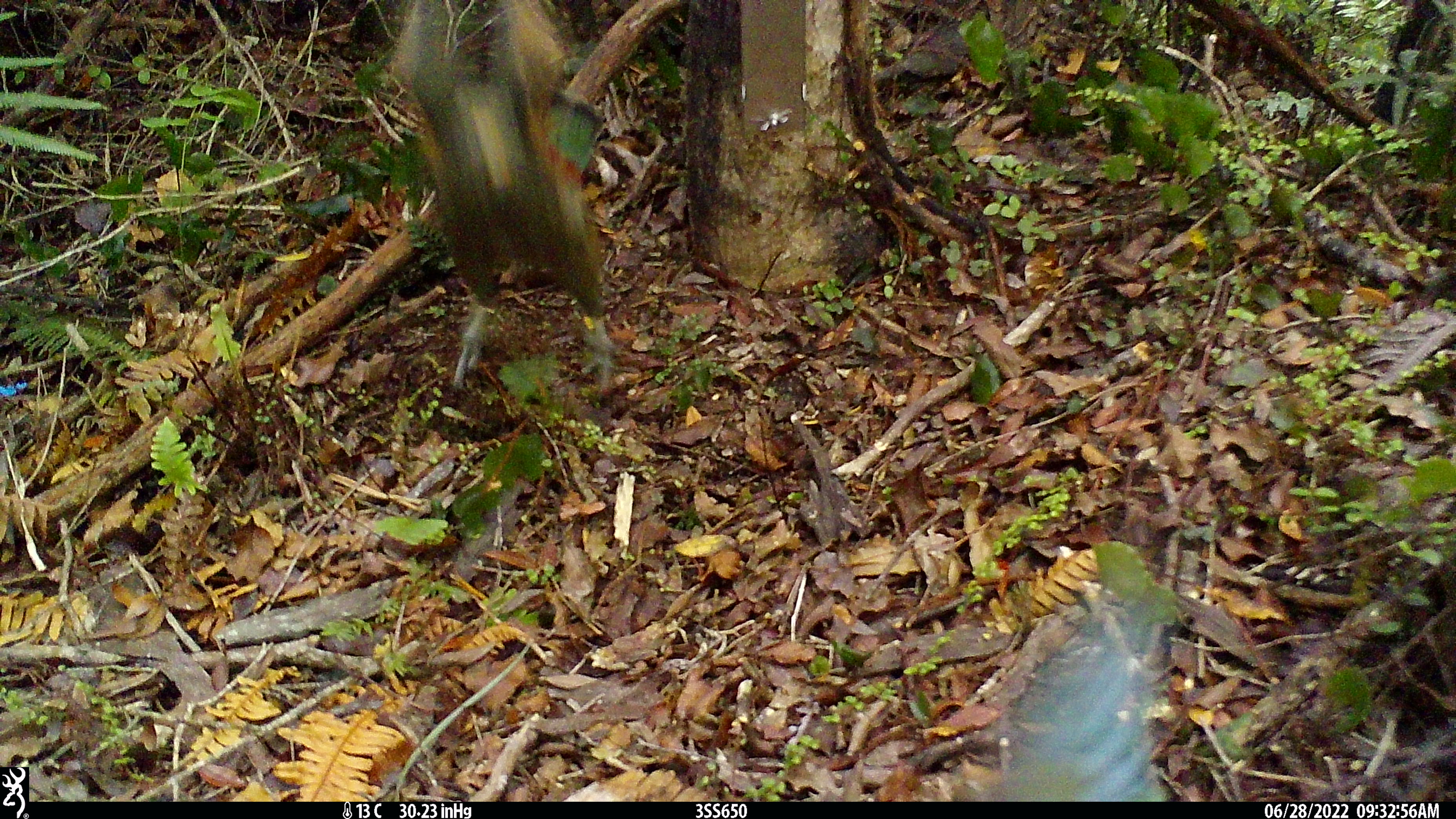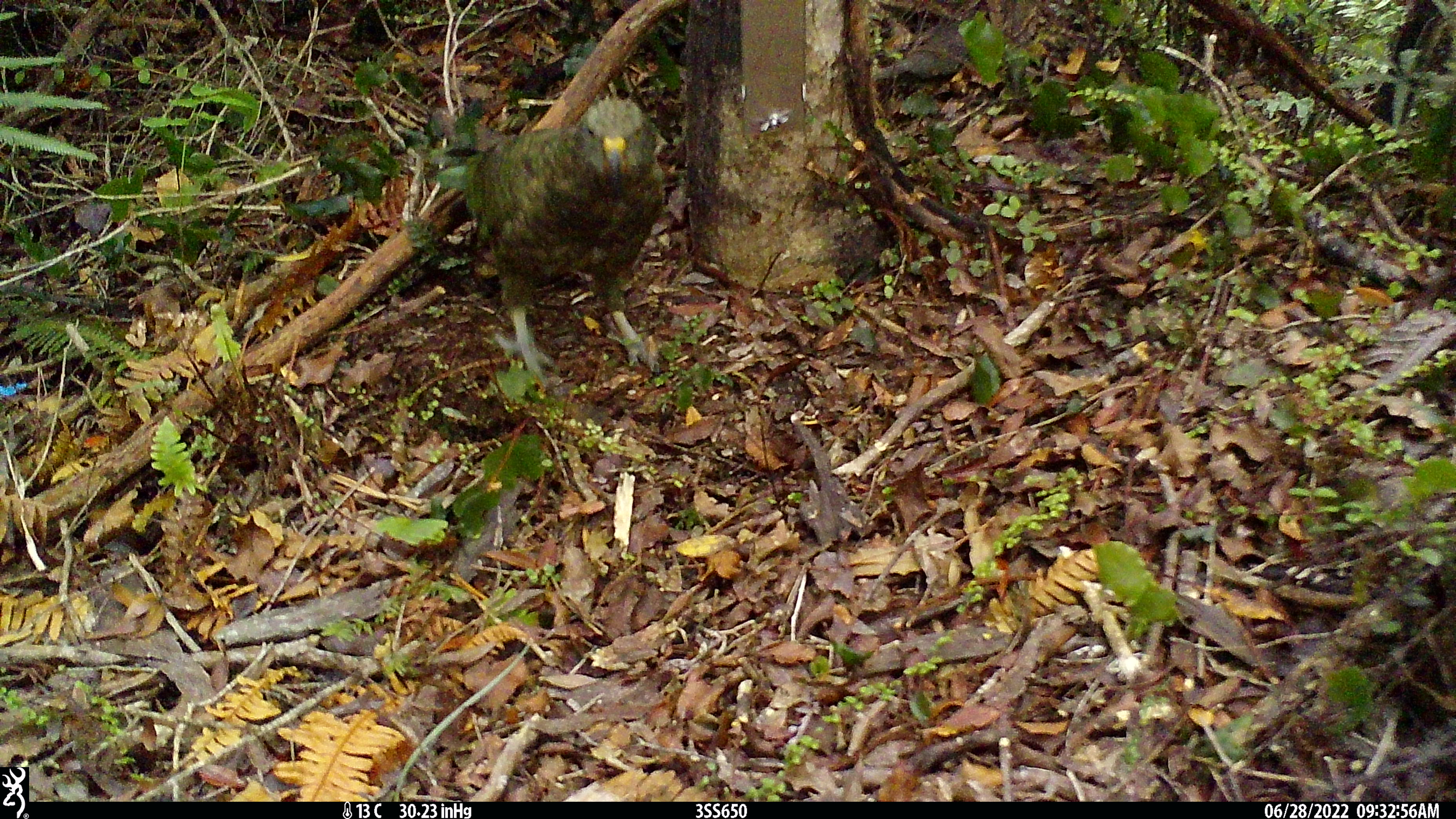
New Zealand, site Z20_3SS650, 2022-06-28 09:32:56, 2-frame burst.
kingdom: Animalia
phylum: Chordata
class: Aves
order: Psittaciformes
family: Strigopidae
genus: Nestor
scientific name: Nestor notabilis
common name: kea